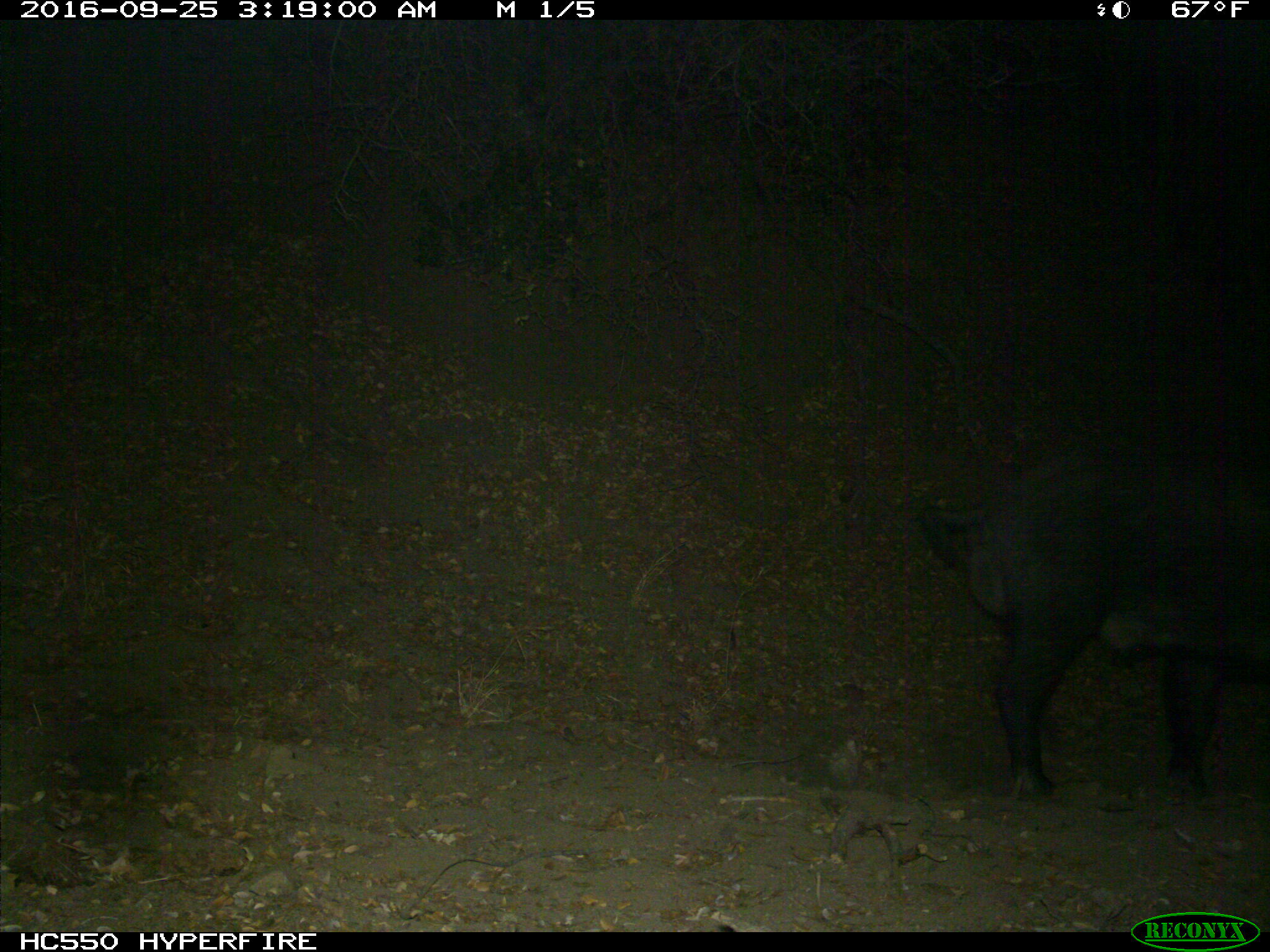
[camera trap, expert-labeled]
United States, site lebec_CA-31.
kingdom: Animalia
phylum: Chordata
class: Mammalia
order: Artiodactyla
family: Suidae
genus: Sus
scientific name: Sus scrofa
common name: wild boar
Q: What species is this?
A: Sus scrofa (wild boar).